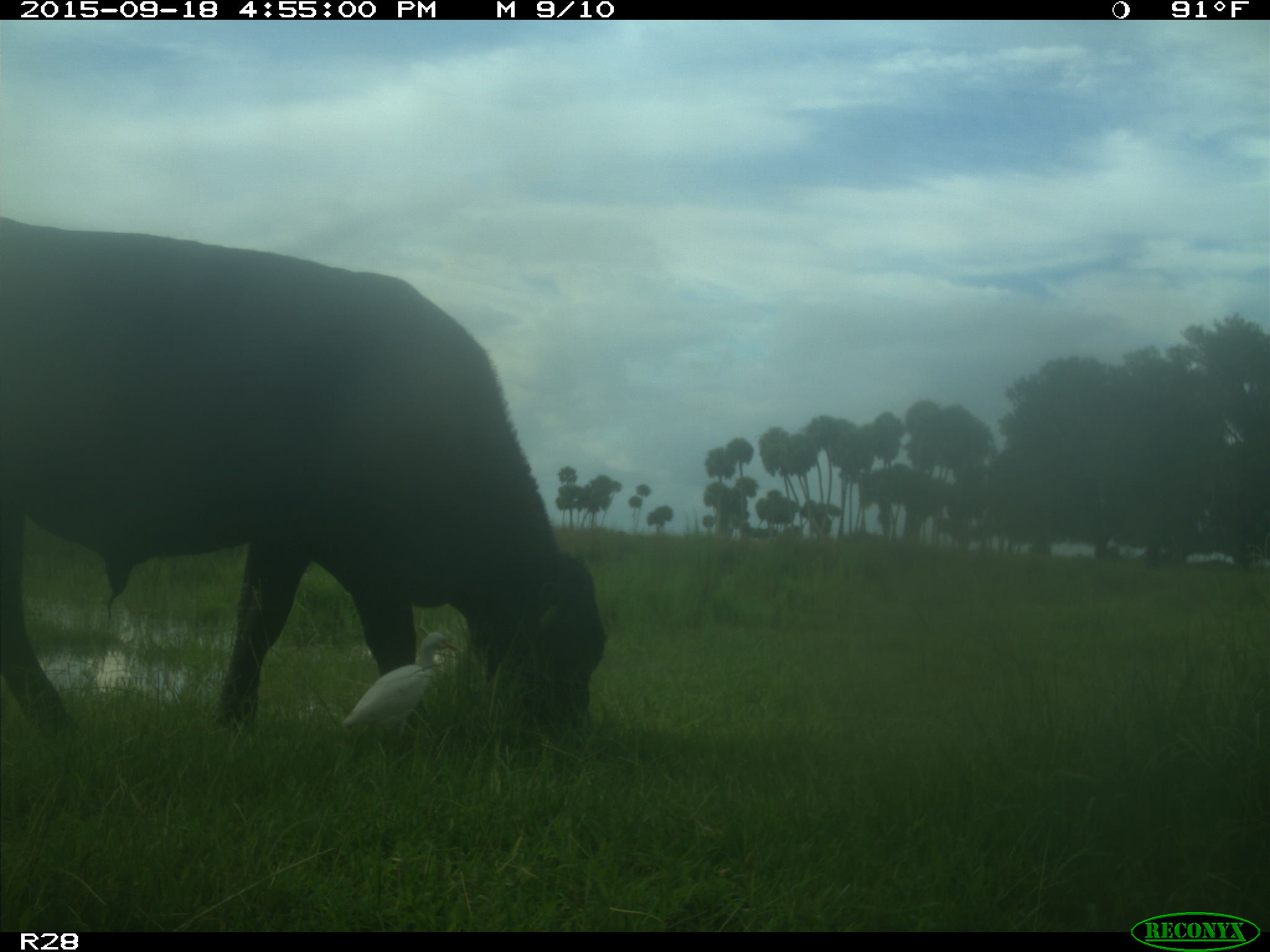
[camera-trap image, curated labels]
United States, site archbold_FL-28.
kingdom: Animalia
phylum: Chordata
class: Mammalia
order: Artiodactyla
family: Bovidae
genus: Bos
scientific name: Bos taurus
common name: domestic cow